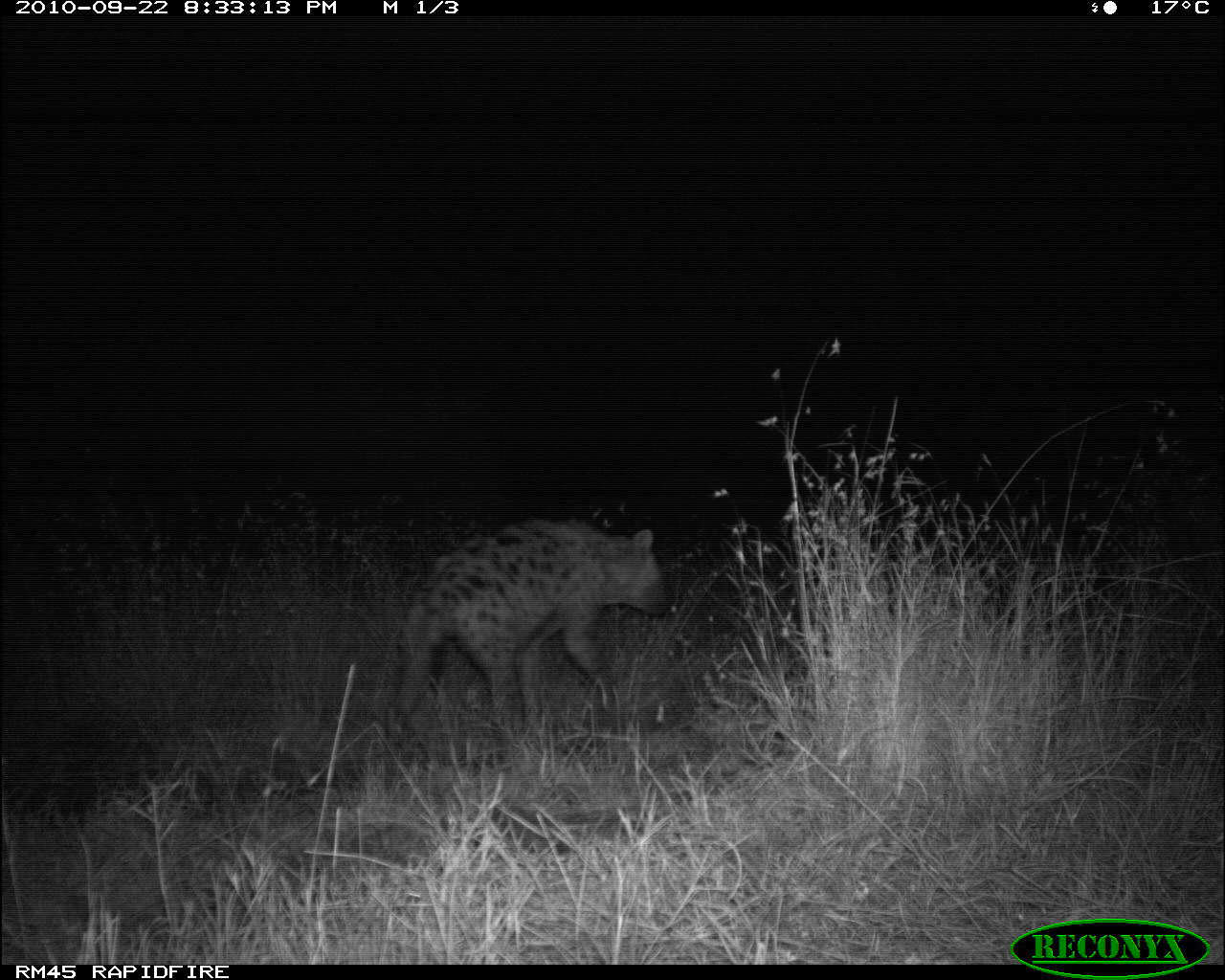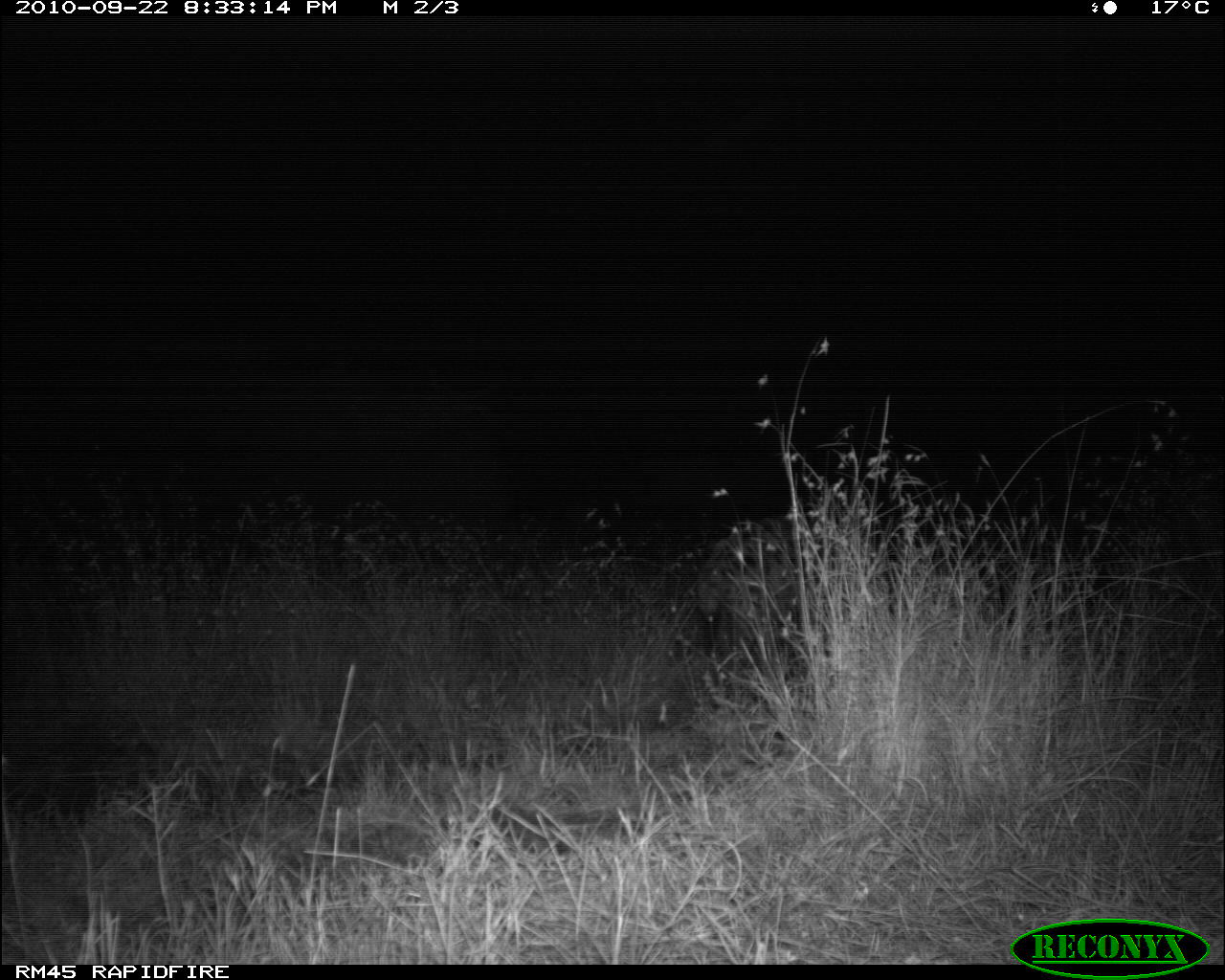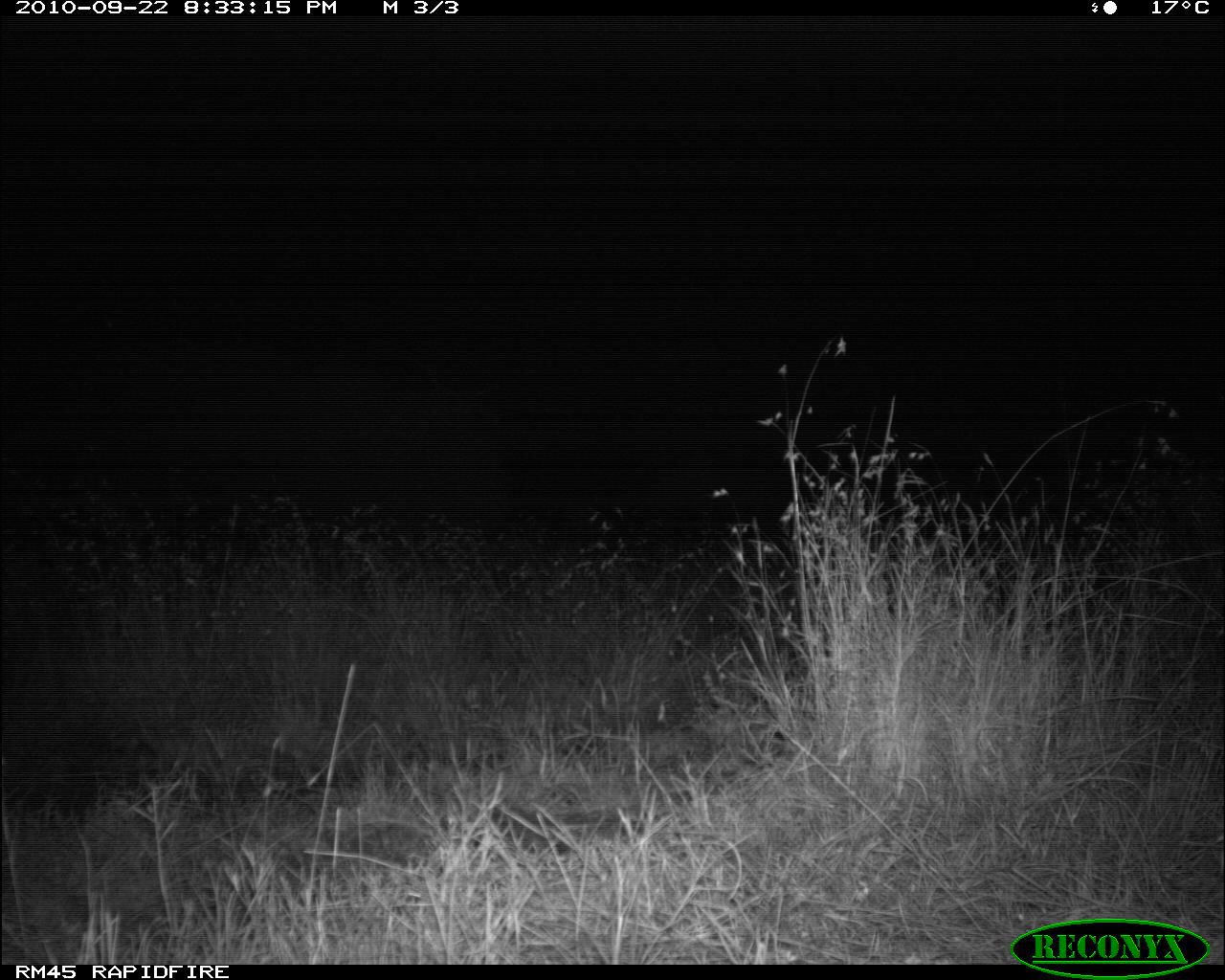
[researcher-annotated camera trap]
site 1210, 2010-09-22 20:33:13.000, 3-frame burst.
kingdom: Animalia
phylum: Chordata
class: Mammalia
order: Carnivora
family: Hyaenidae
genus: Crocuta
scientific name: Crocuta crocuta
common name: spotted hyena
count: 1